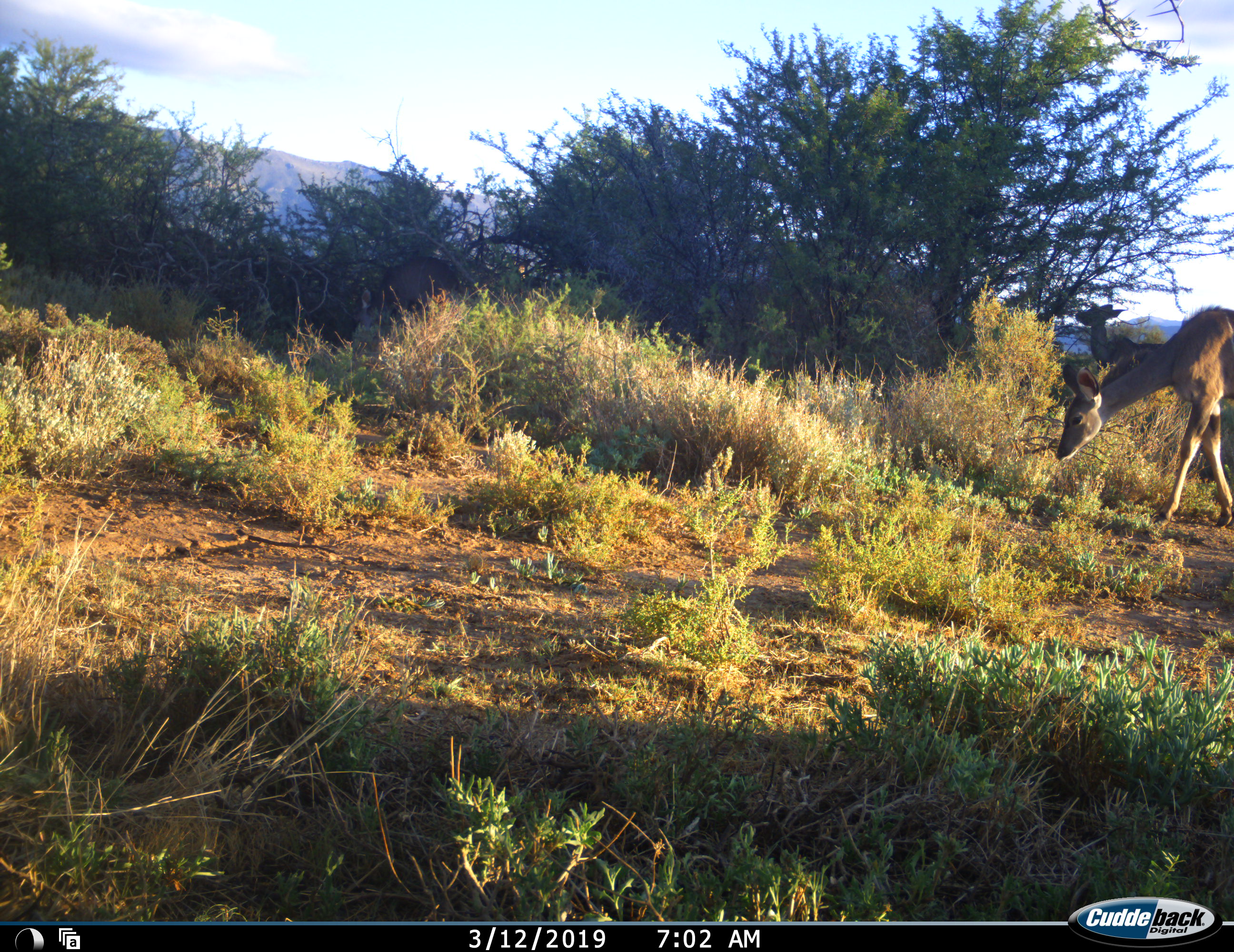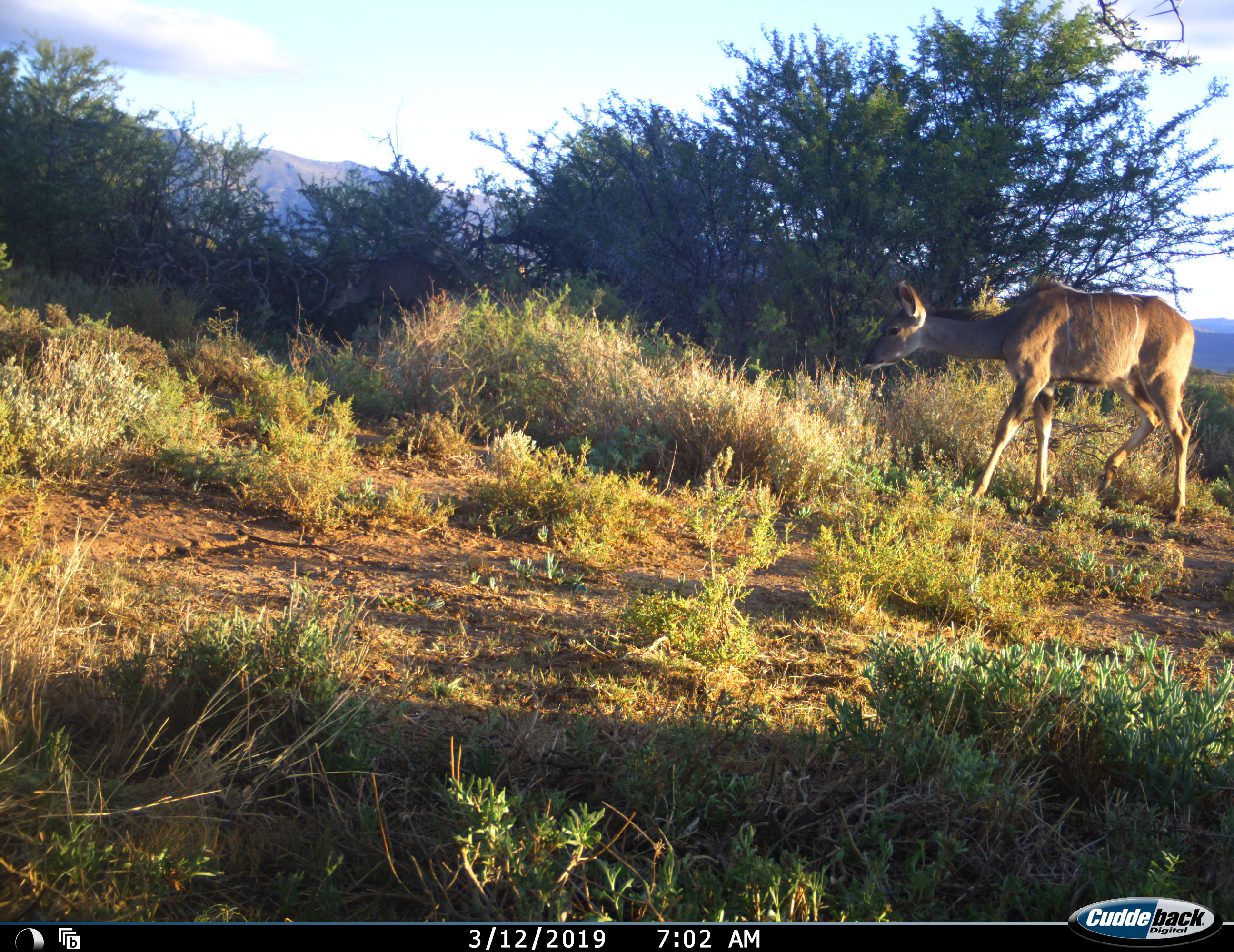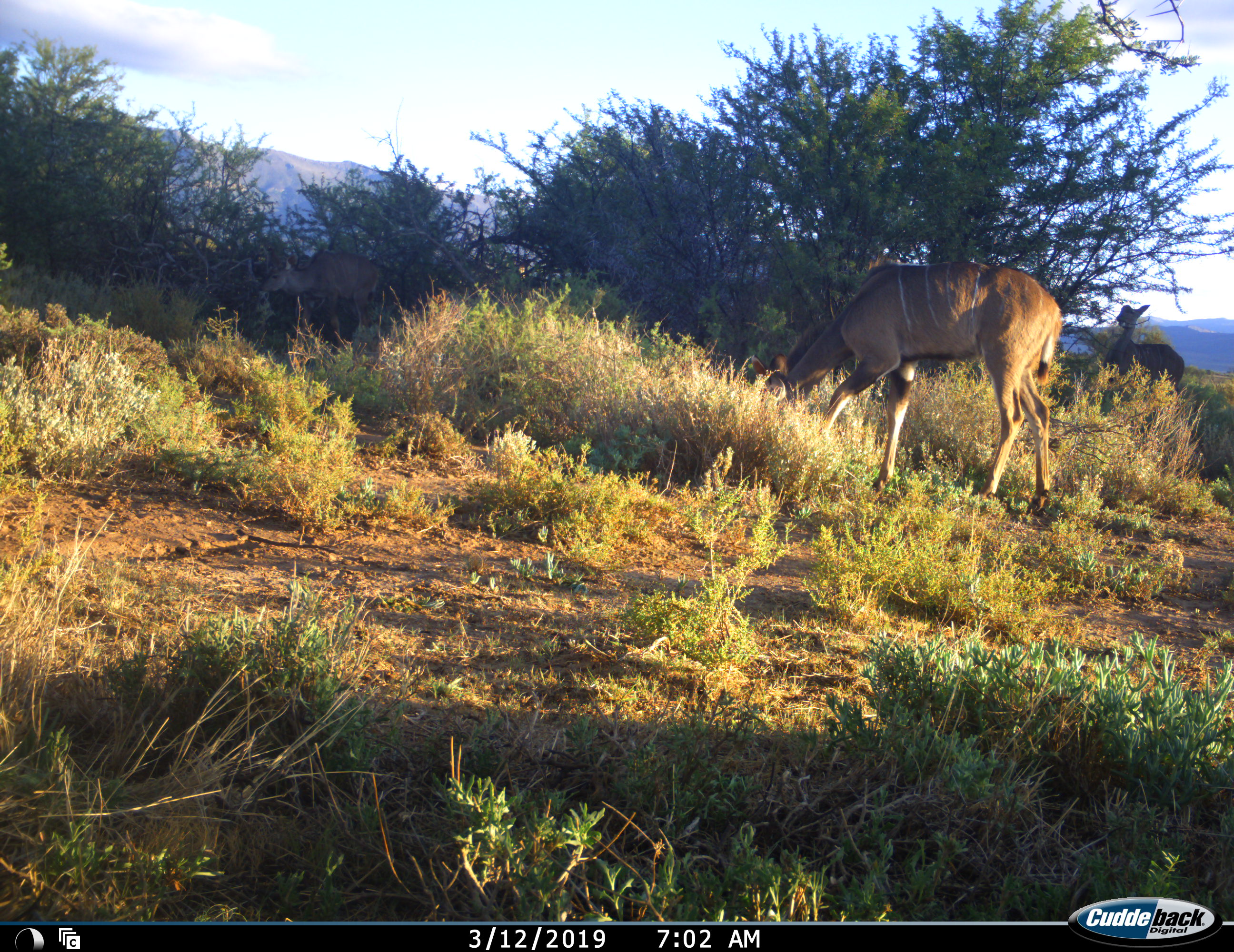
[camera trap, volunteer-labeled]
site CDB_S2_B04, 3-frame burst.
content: unidentified animal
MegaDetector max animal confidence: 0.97